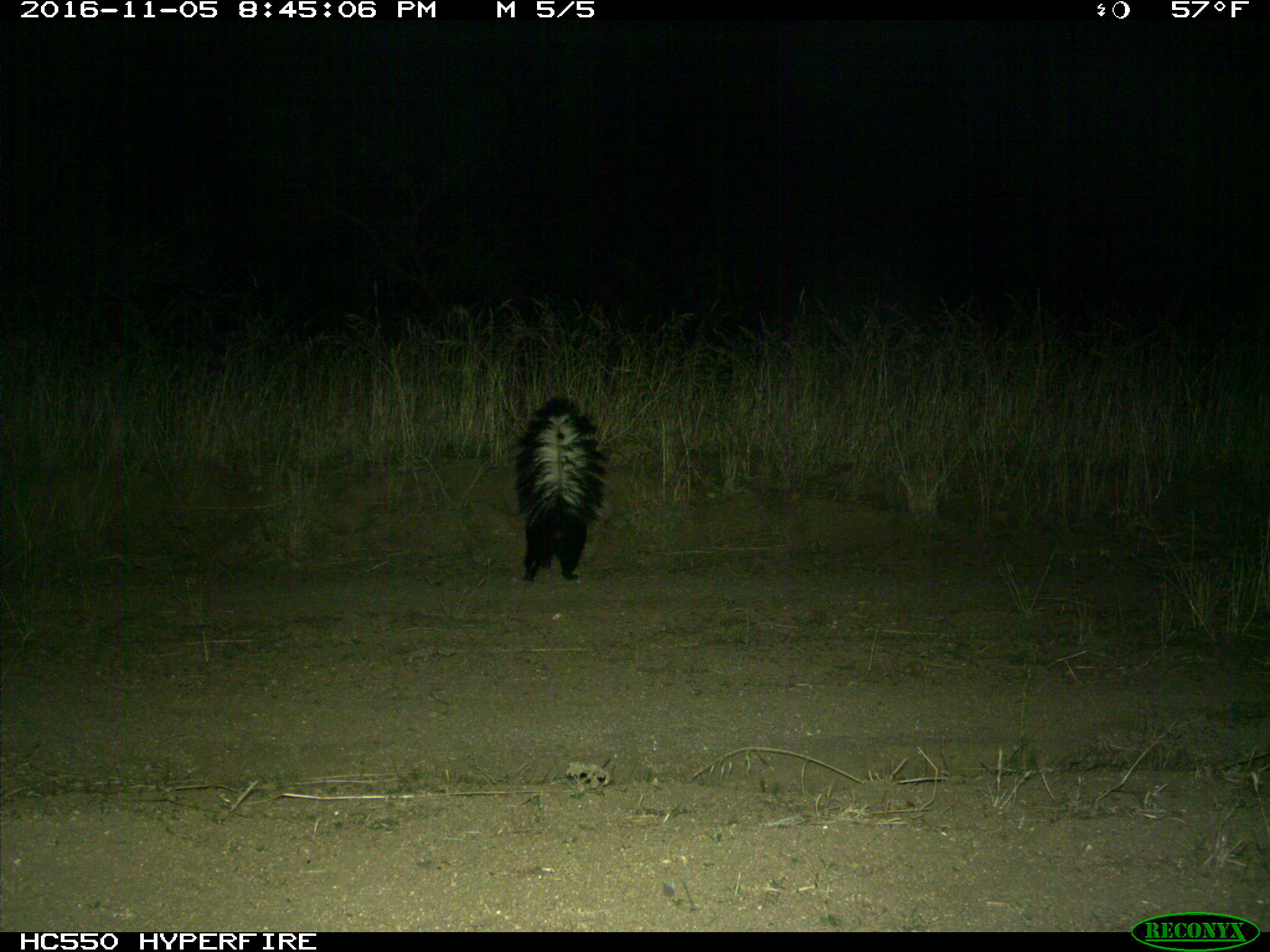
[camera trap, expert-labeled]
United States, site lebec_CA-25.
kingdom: Animalia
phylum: Chordata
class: Mammalia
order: Carnivora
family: Mephitidae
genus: Mephitis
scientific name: Mephitis mephitis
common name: striped skunk